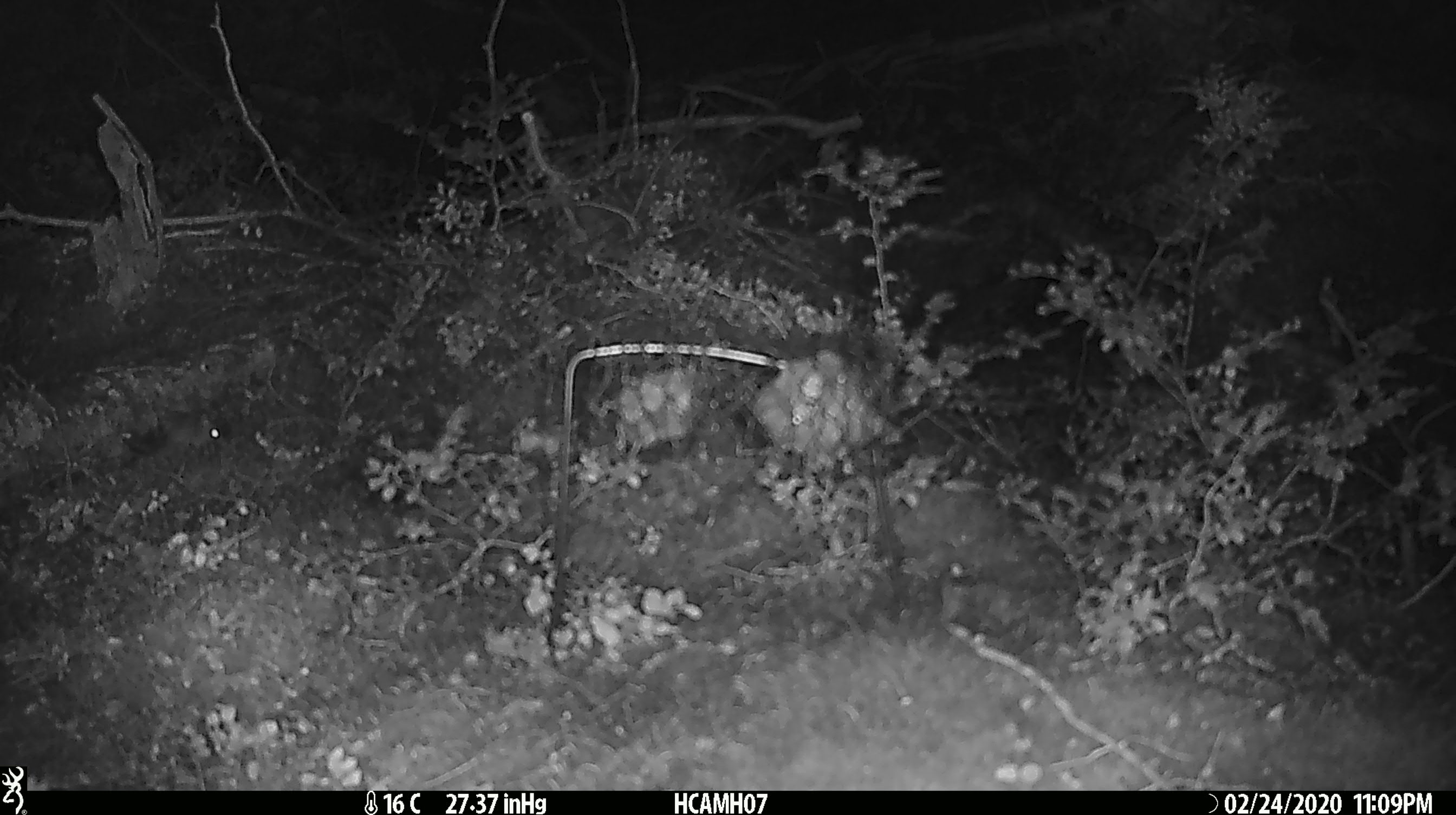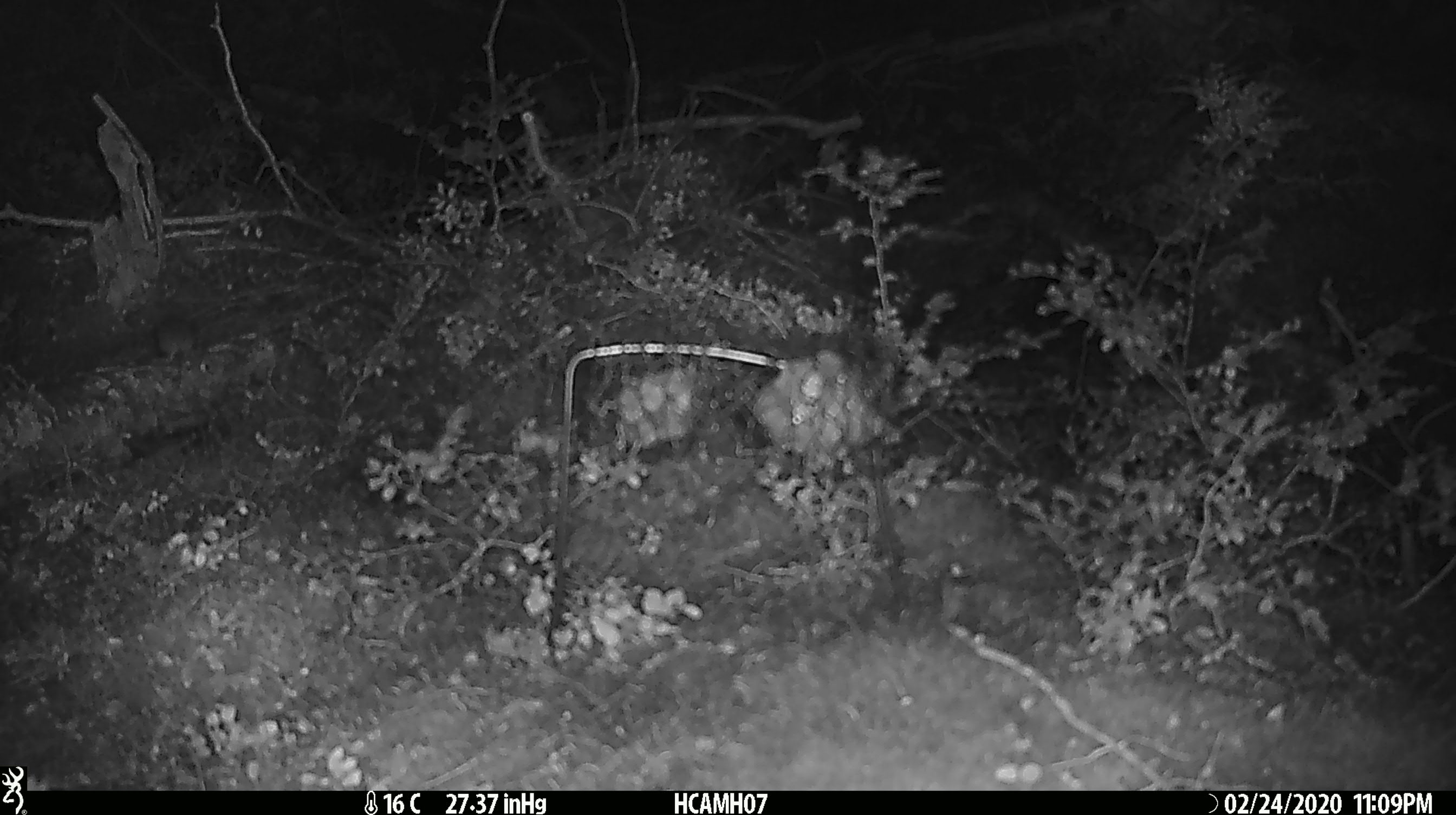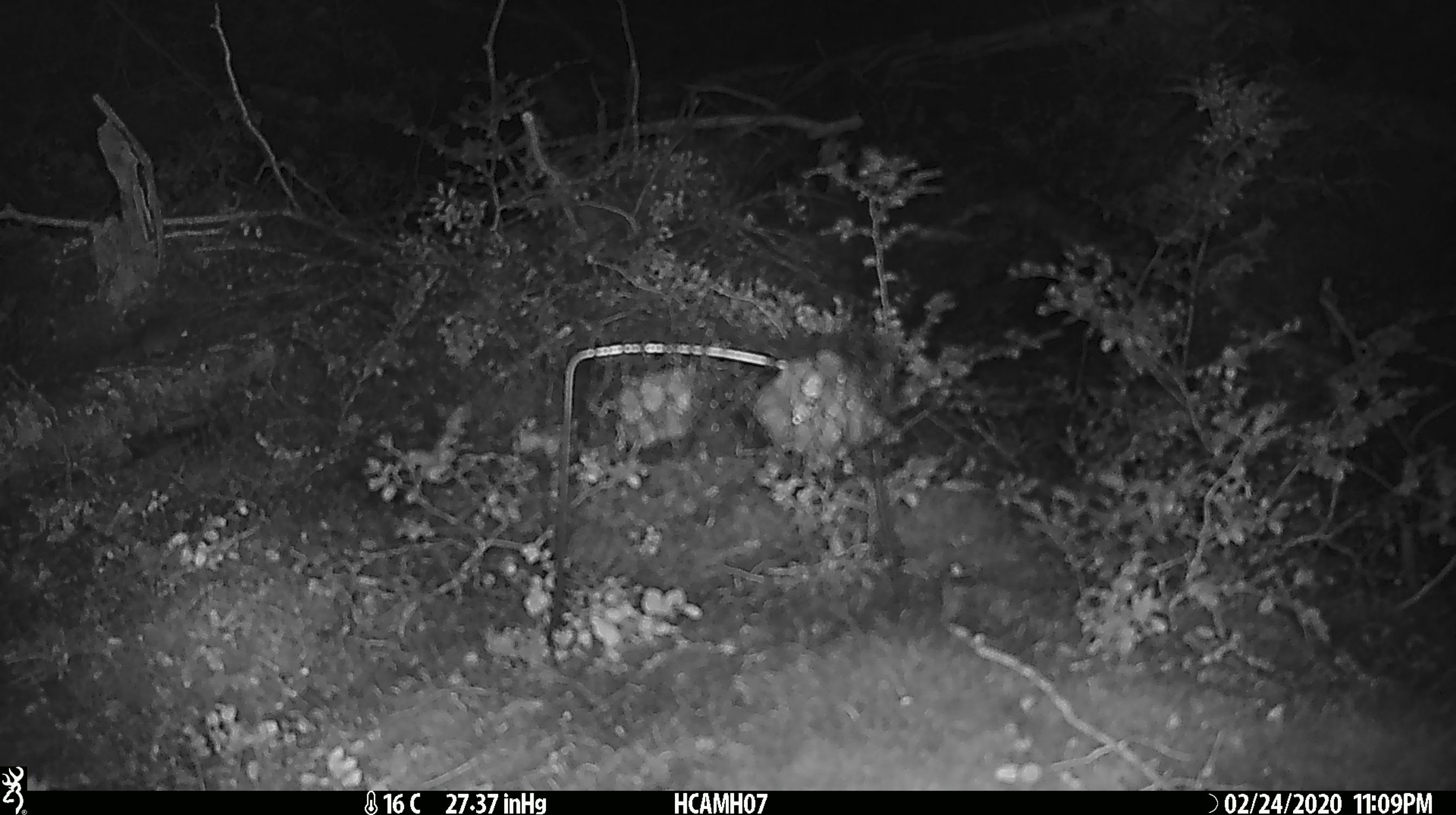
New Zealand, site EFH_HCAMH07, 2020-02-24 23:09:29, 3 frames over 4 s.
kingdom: Animalia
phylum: Chordata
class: Mammalia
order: Rodentia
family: Muridae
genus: Mus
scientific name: Mus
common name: mouse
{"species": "mouse (Mus)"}